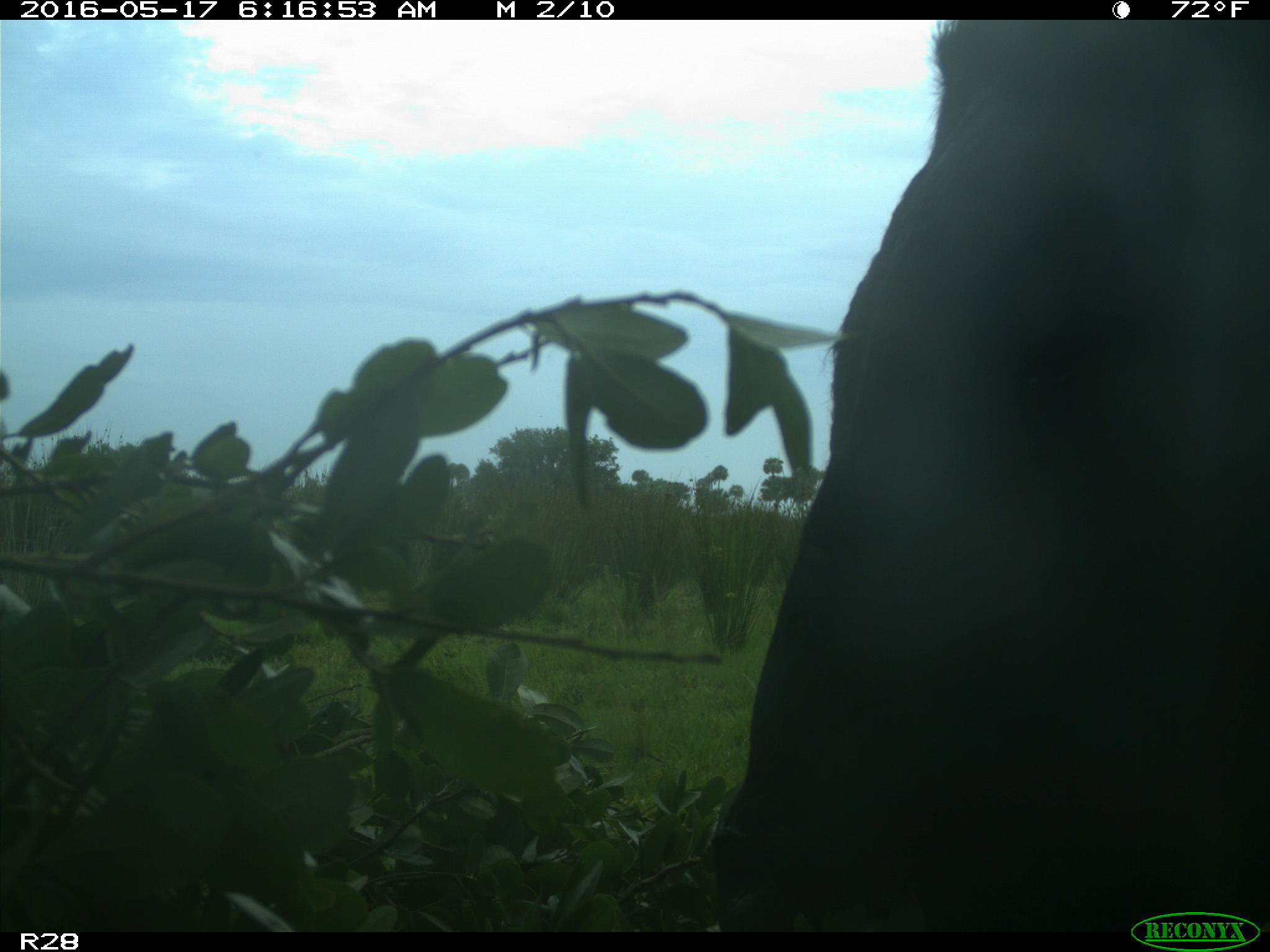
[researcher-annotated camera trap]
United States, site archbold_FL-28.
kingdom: Animalia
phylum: Chordata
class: Mammalia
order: Artiodactyla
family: Bovidae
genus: Bos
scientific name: Bos taurus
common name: domestic cow